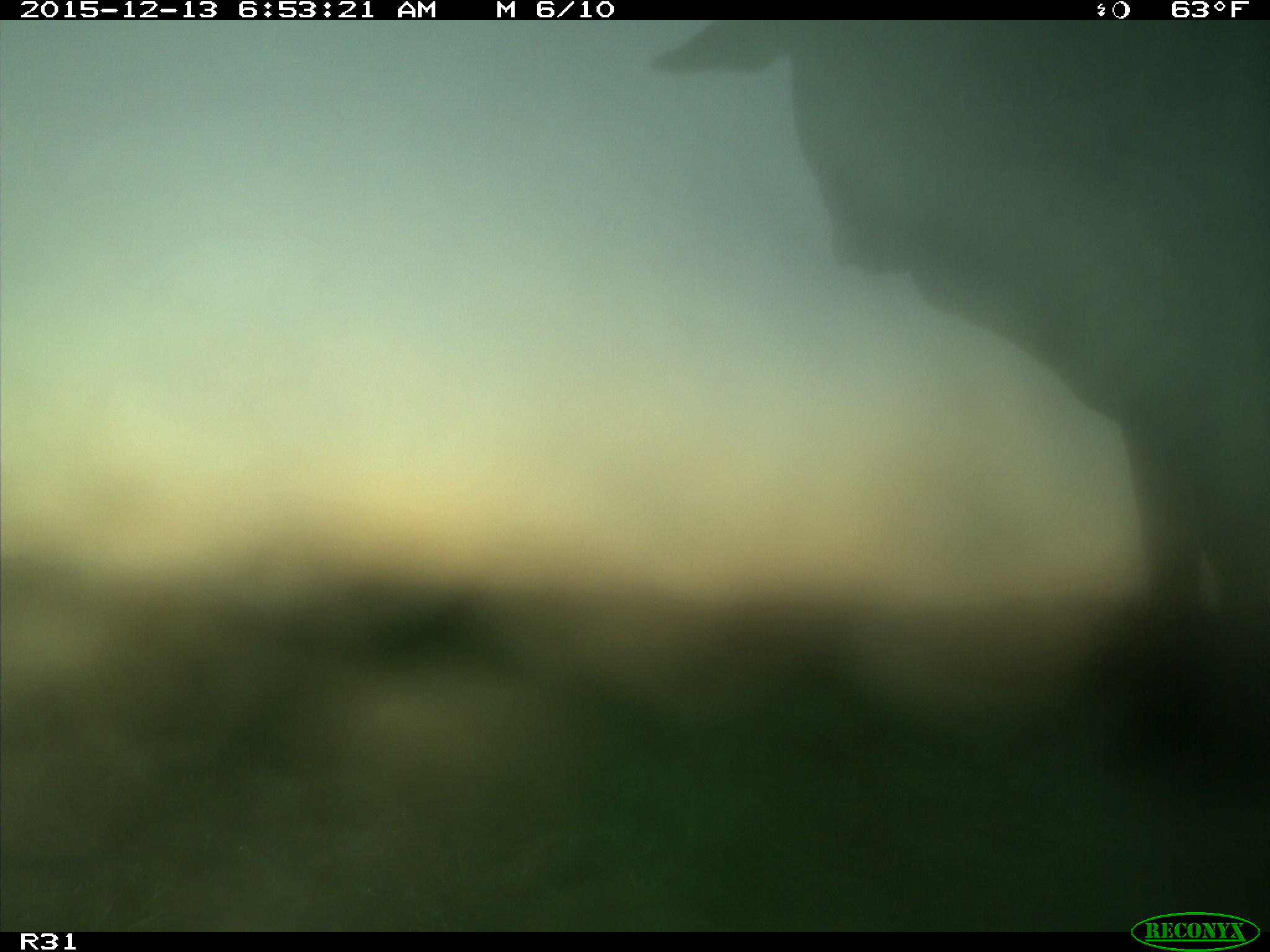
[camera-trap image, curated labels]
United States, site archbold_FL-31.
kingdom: Animalia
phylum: Chordata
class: Mammalia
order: Artiodactyla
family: Bovidae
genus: Bos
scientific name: Bos taurus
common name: domestic cow